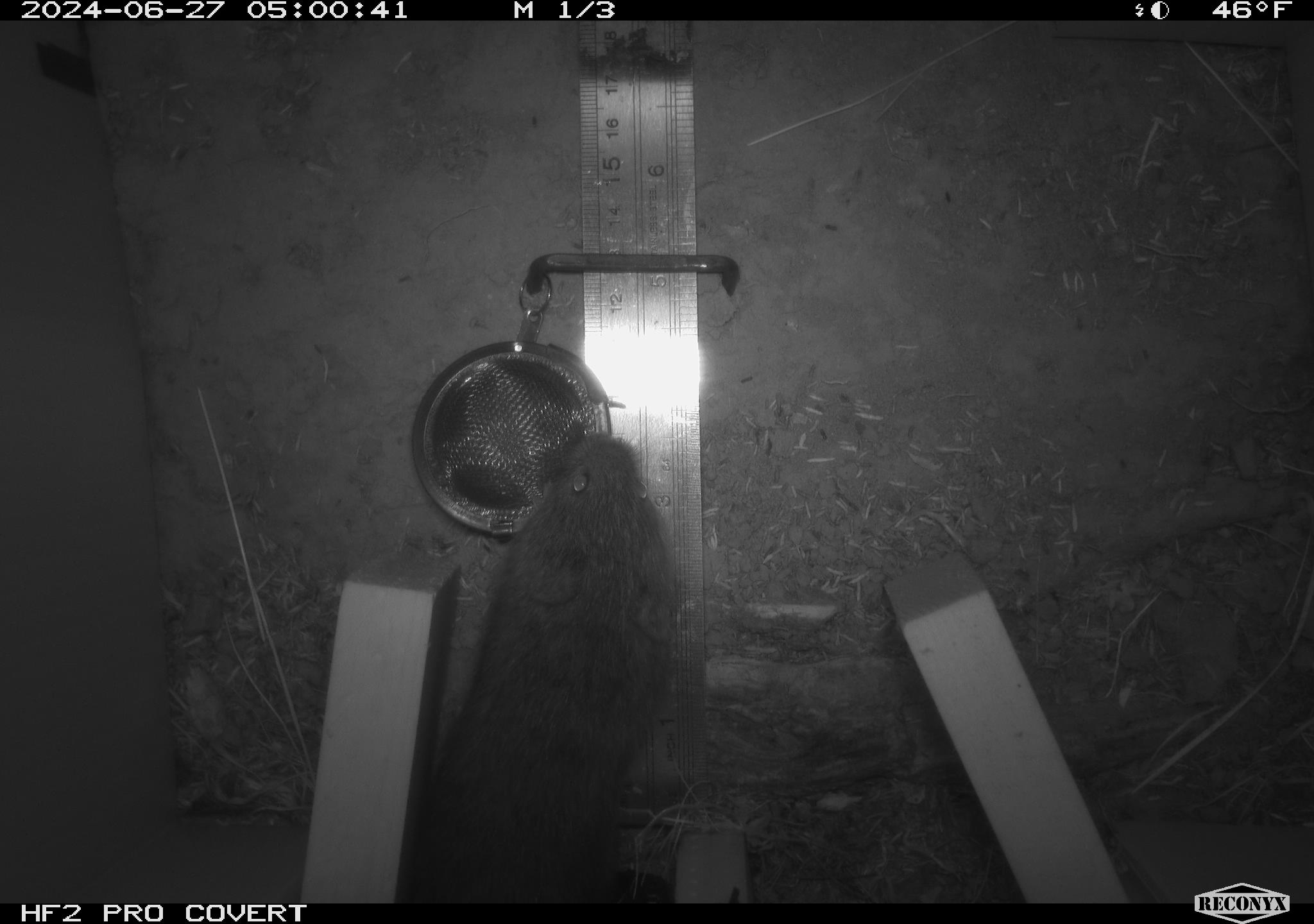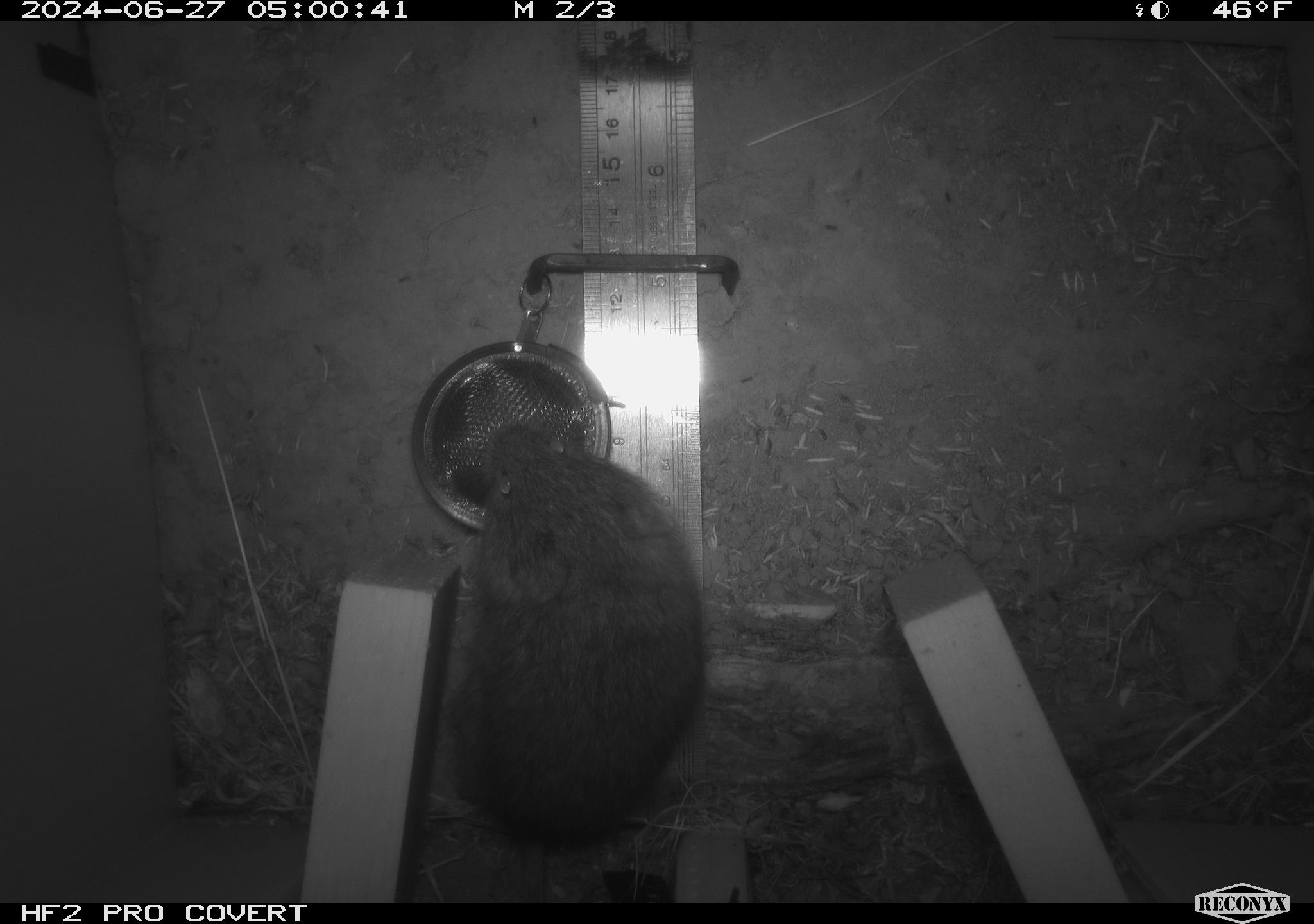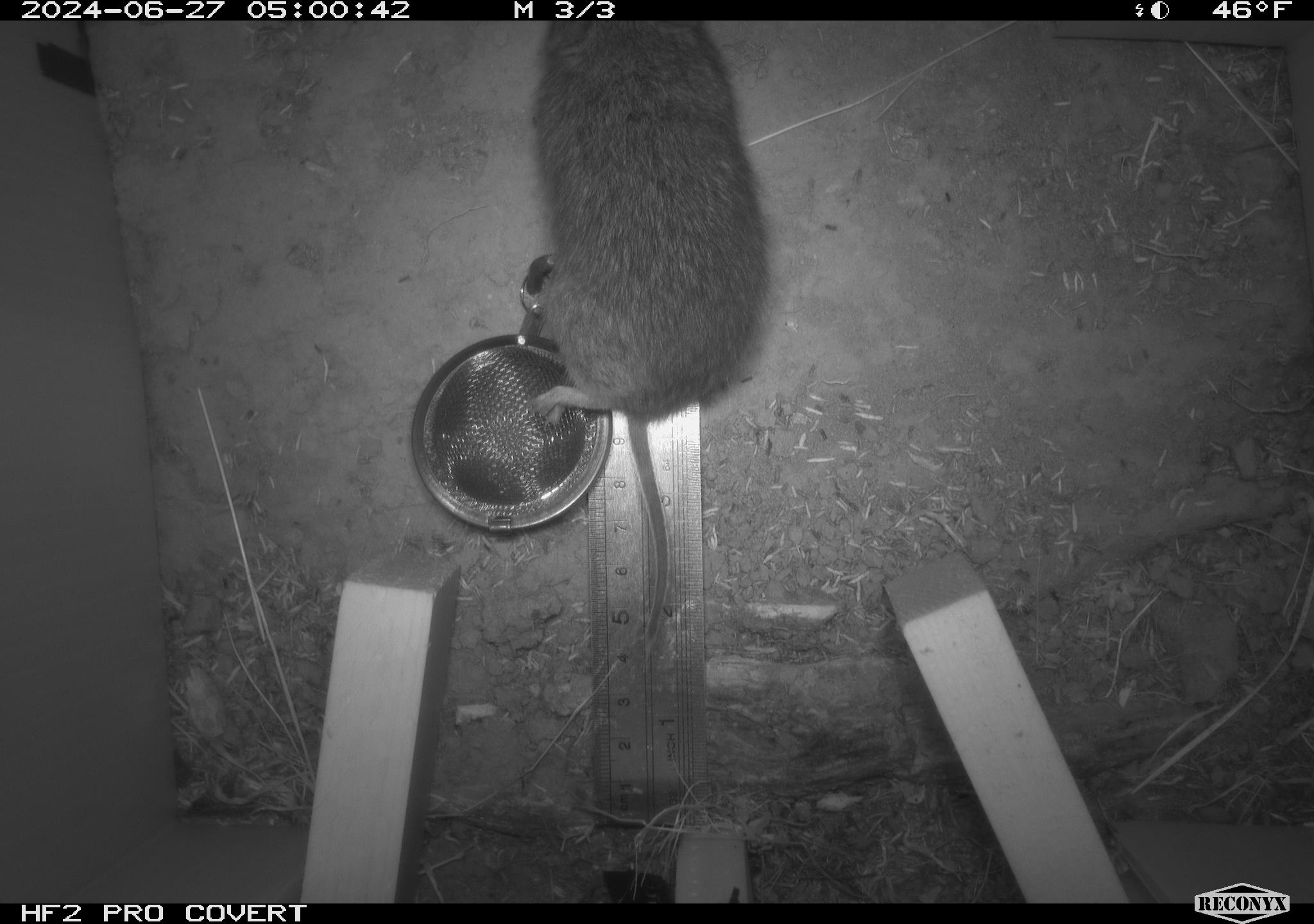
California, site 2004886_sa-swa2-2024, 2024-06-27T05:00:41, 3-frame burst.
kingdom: Animalia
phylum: Chordata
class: Mammalia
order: Rodentia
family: Cricetidae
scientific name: Arvicolinae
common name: voles, lemmings, and muskrats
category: arvicolinae subfamily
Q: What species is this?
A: Arvicolinae subfamily (voles, lemmings, and muskrats) (Arvicolinae).